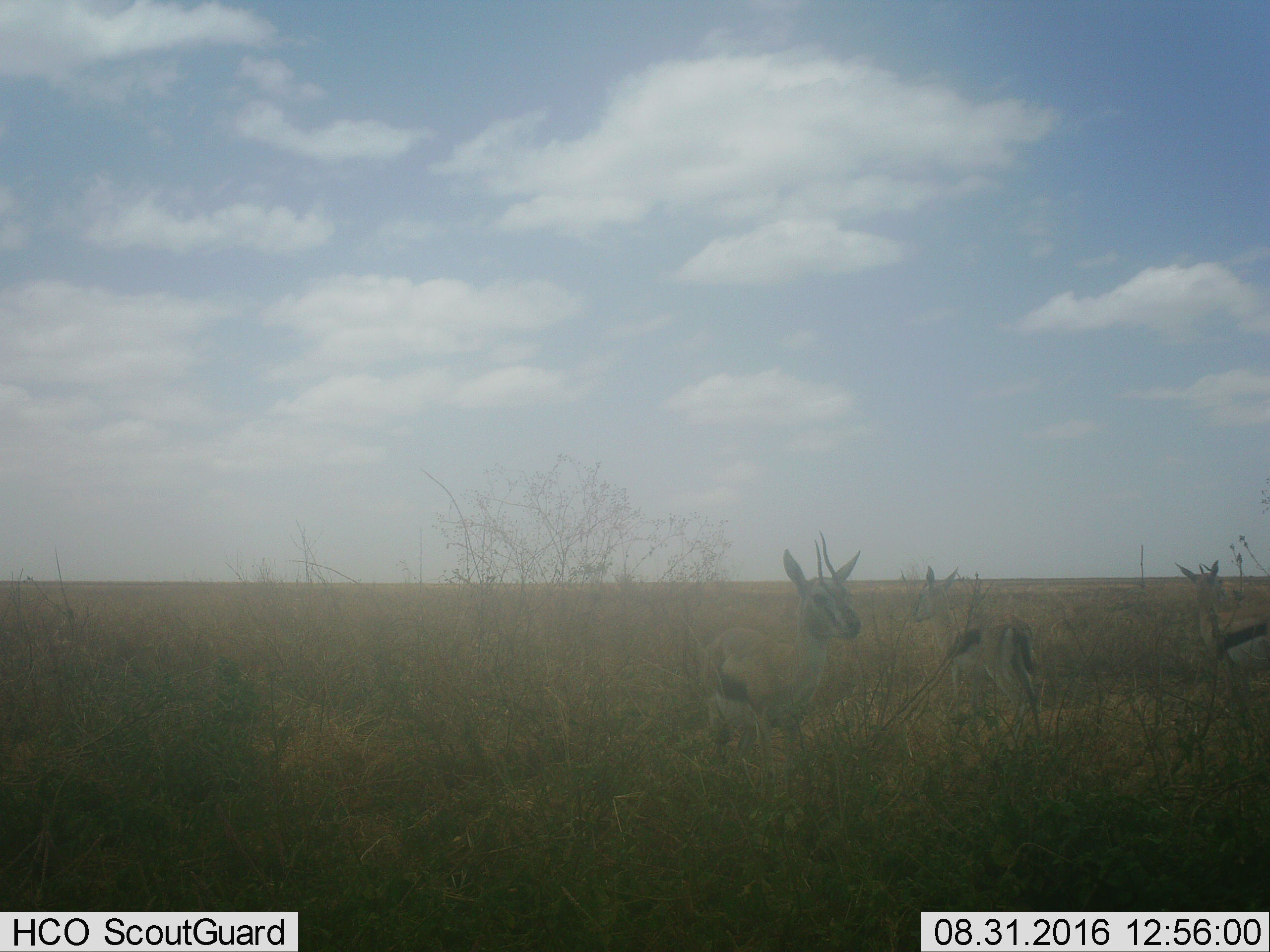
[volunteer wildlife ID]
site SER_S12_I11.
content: unidentified animal